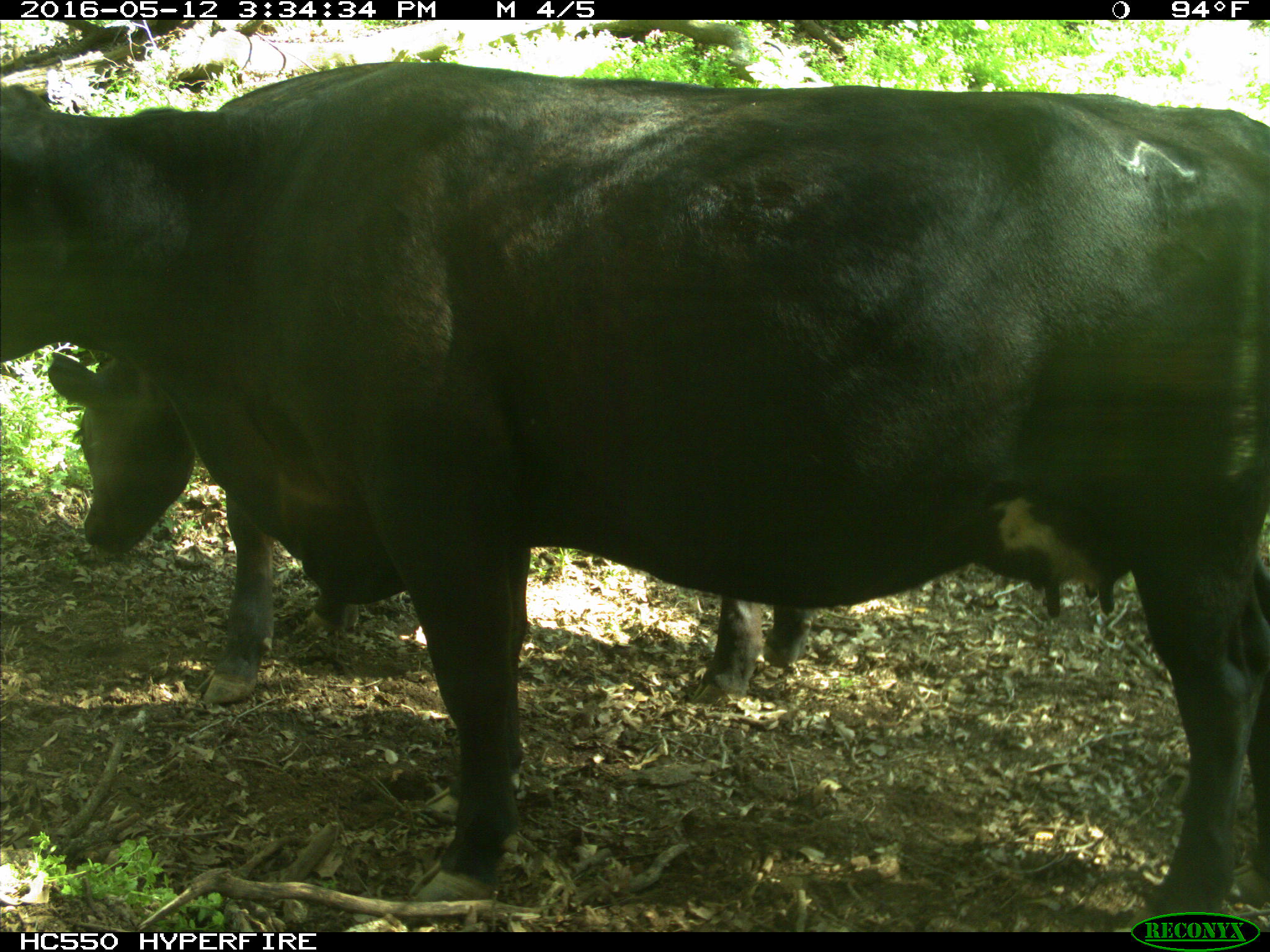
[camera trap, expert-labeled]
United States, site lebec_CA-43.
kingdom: Animalia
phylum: Chordata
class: Mammalia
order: Artiodactyla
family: Bovidae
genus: Bos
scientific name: Bos taurus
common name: domestic cow